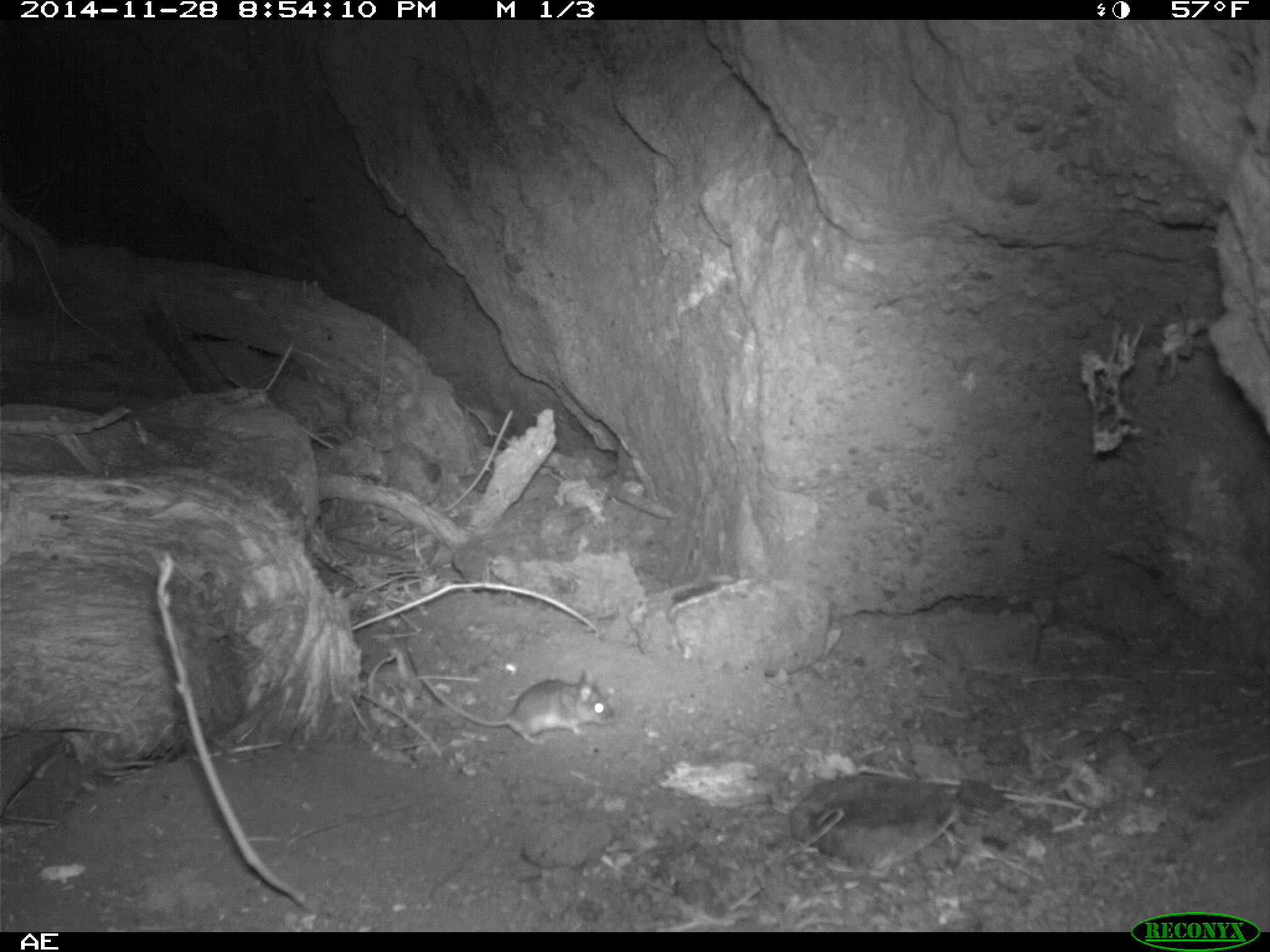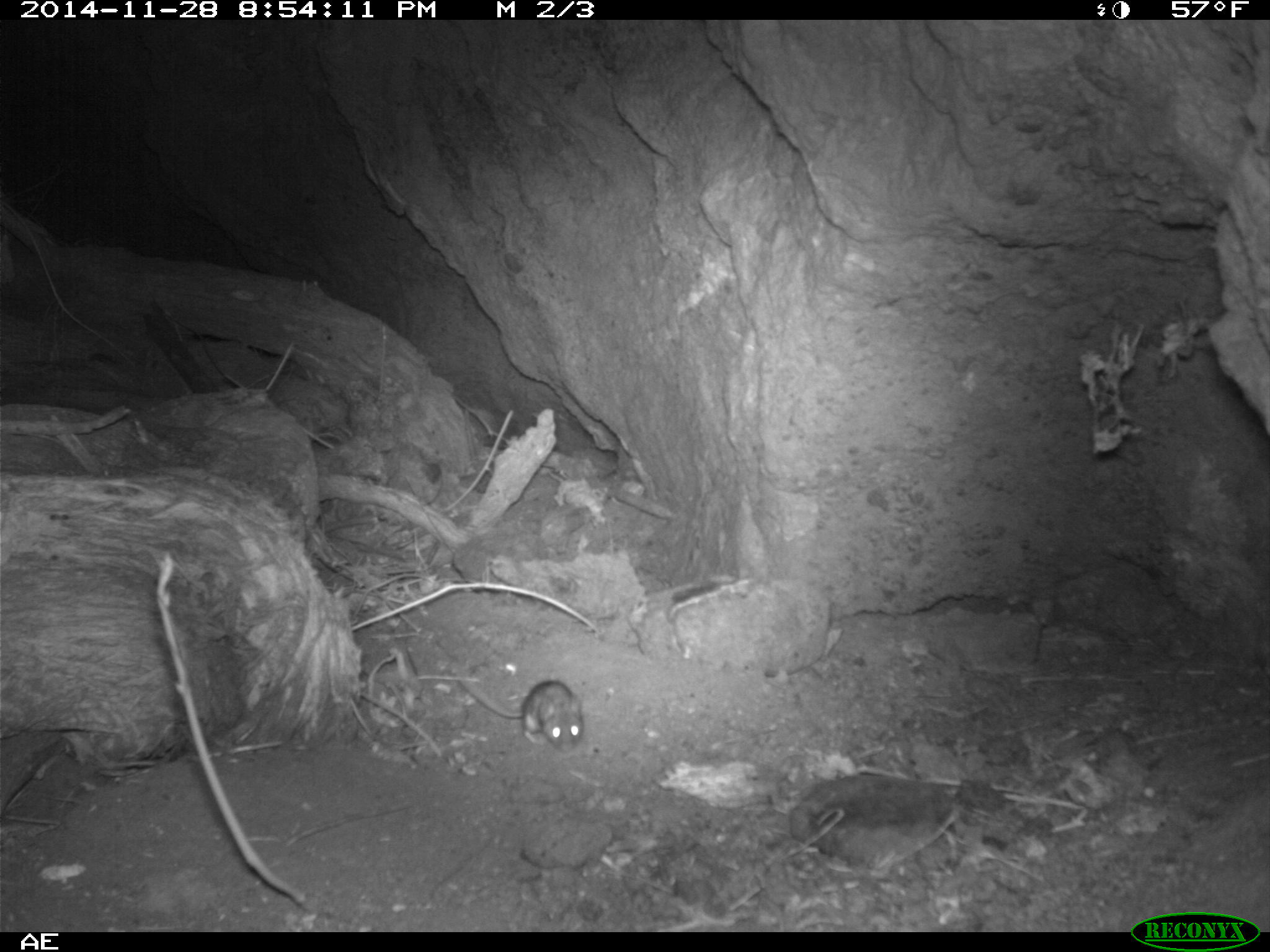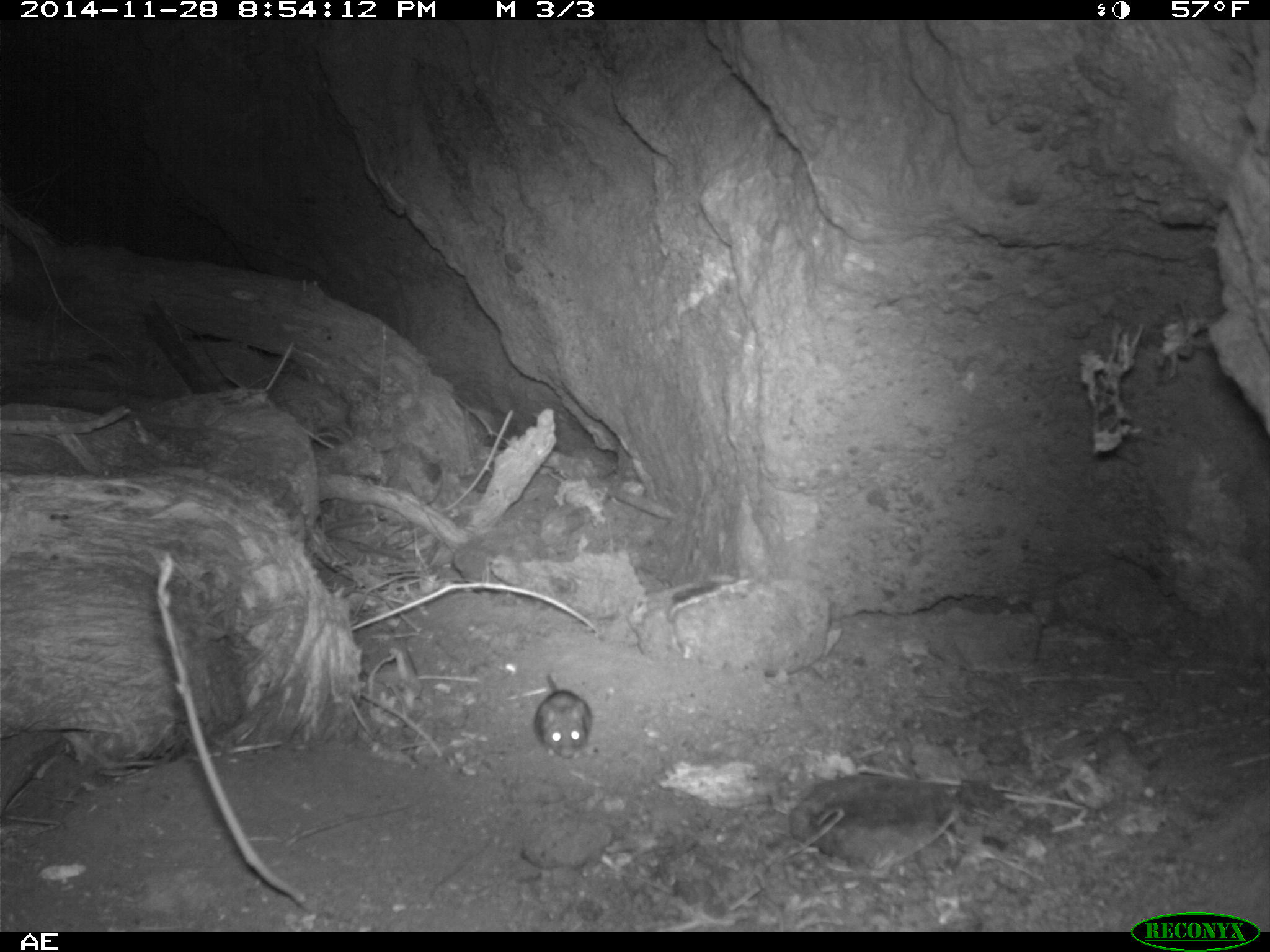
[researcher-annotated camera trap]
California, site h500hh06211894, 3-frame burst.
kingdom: Animalia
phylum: Chordata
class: Mammalia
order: Rodentia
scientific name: Rodentia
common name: rodent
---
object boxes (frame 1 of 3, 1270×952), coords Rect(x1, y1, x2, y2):
rodent: Rect(407, 649, 616, 743)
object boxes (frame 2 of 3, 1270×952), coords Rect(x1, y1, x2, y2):
rodent: Rect(458, 677, 584, 752)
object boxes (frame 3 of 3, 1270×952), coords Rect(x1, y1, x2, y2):
rodent: Rect(533, 674, 591, 759)